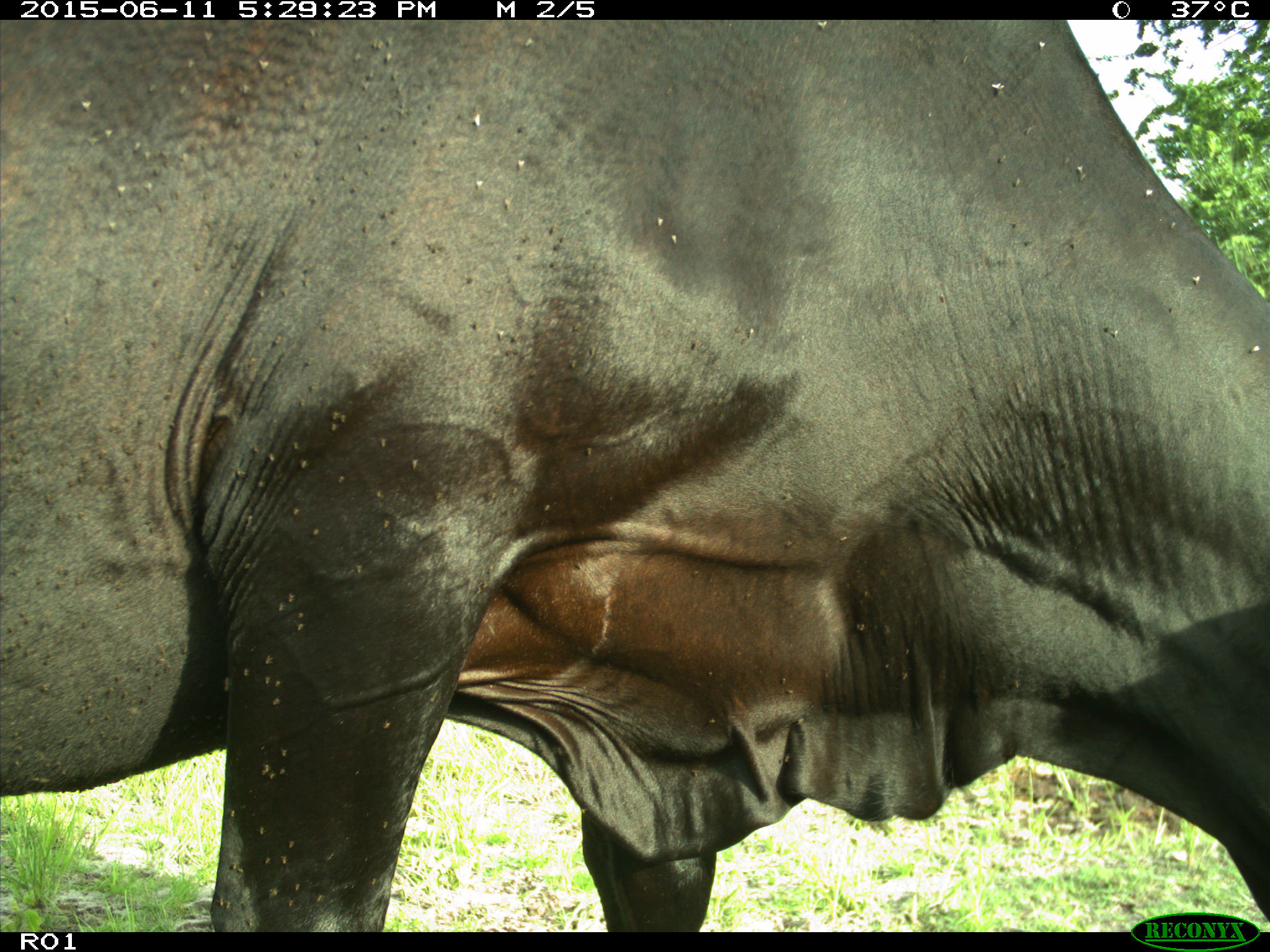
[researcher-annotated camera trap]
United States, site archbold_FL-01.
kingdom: Animalia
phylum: Chordata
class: Mammalia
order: Artiodactyla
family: Bovidae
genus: Bos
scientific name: Bos taurus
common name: domestic cow